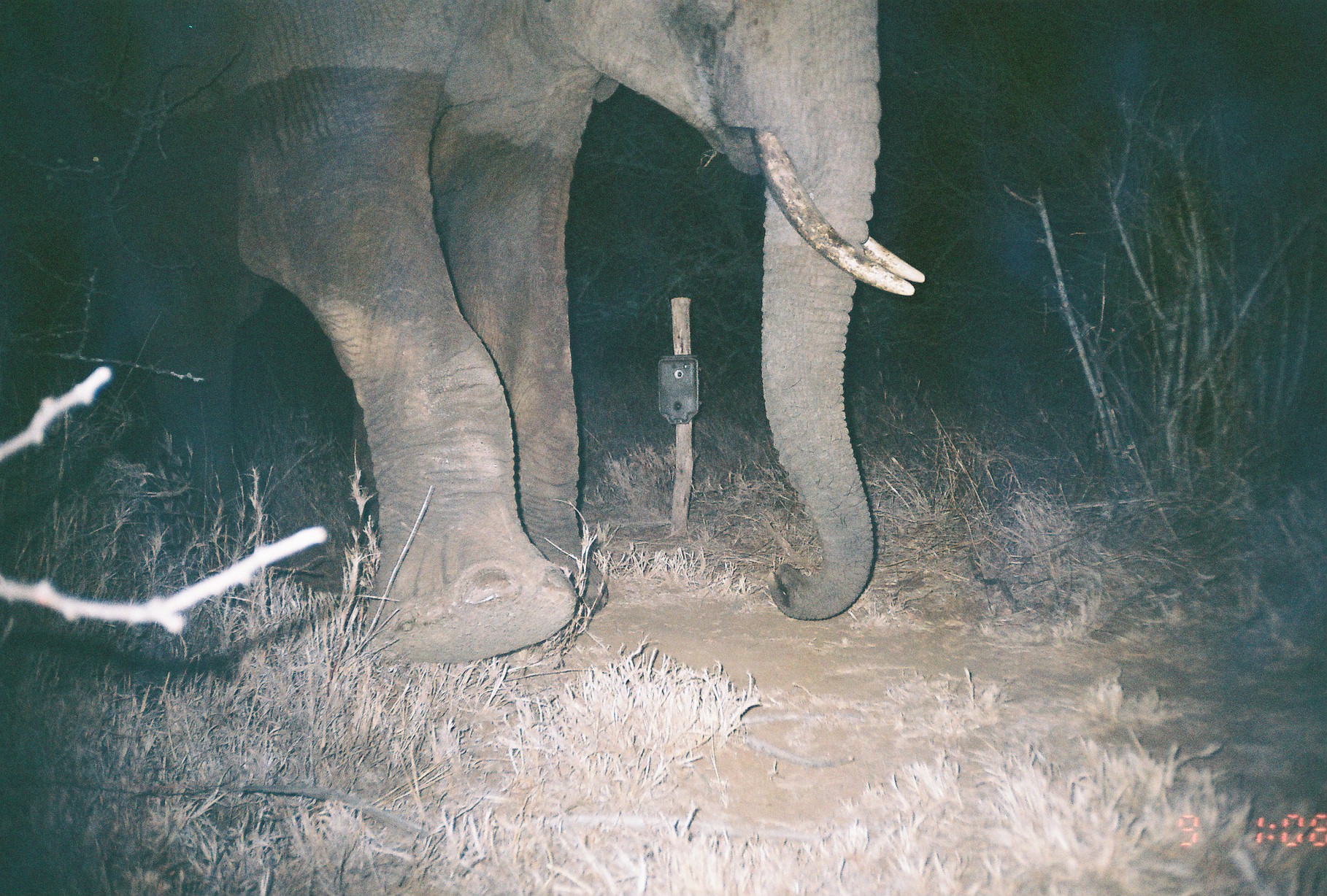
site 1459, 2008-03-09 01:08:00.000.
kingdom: Animalia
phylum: Chordata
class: Mammalia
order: Proboscidea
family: Elephantidae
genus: Loxodonta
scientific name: Loxodonta africana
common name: african bush elephant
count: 1